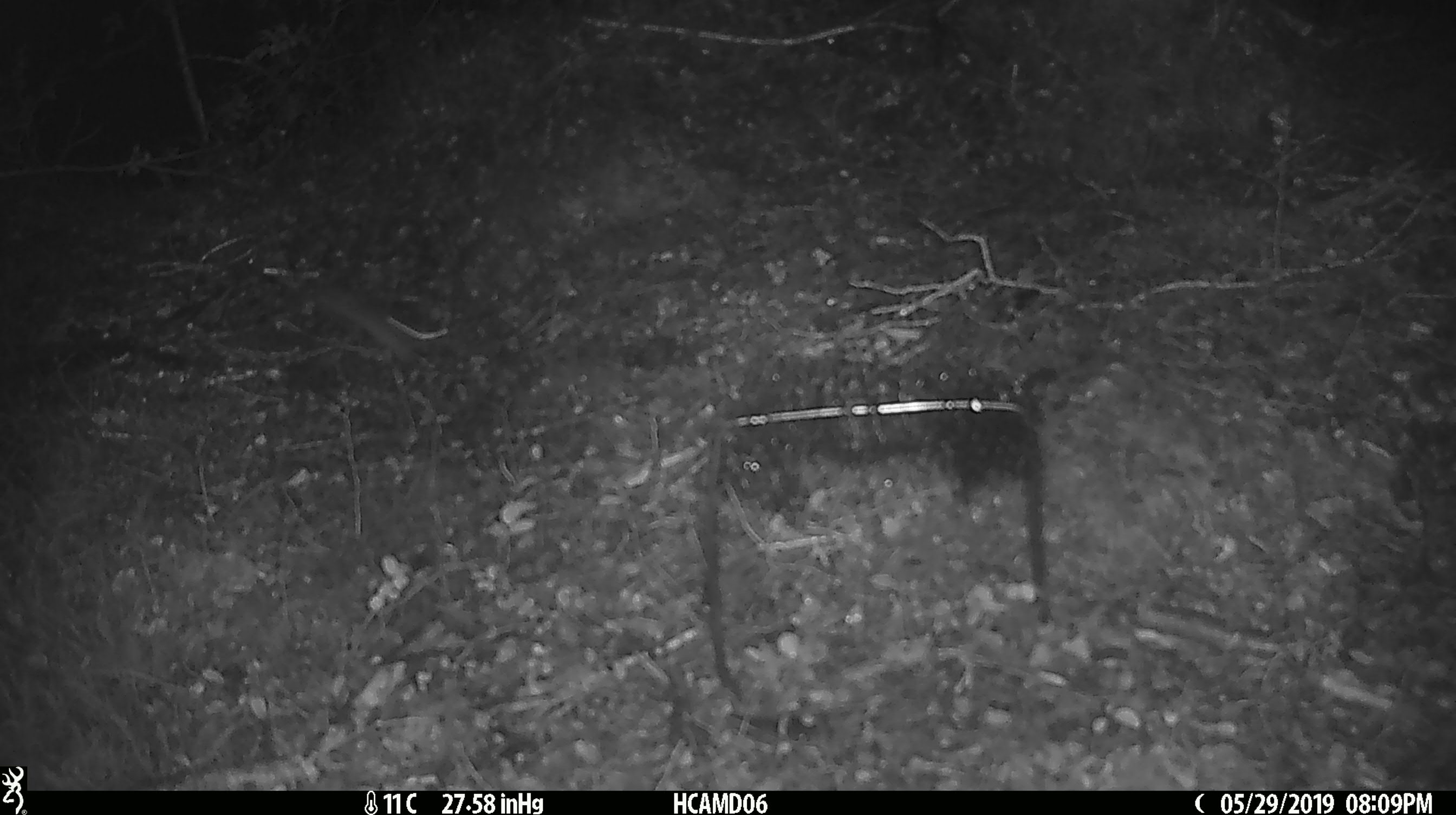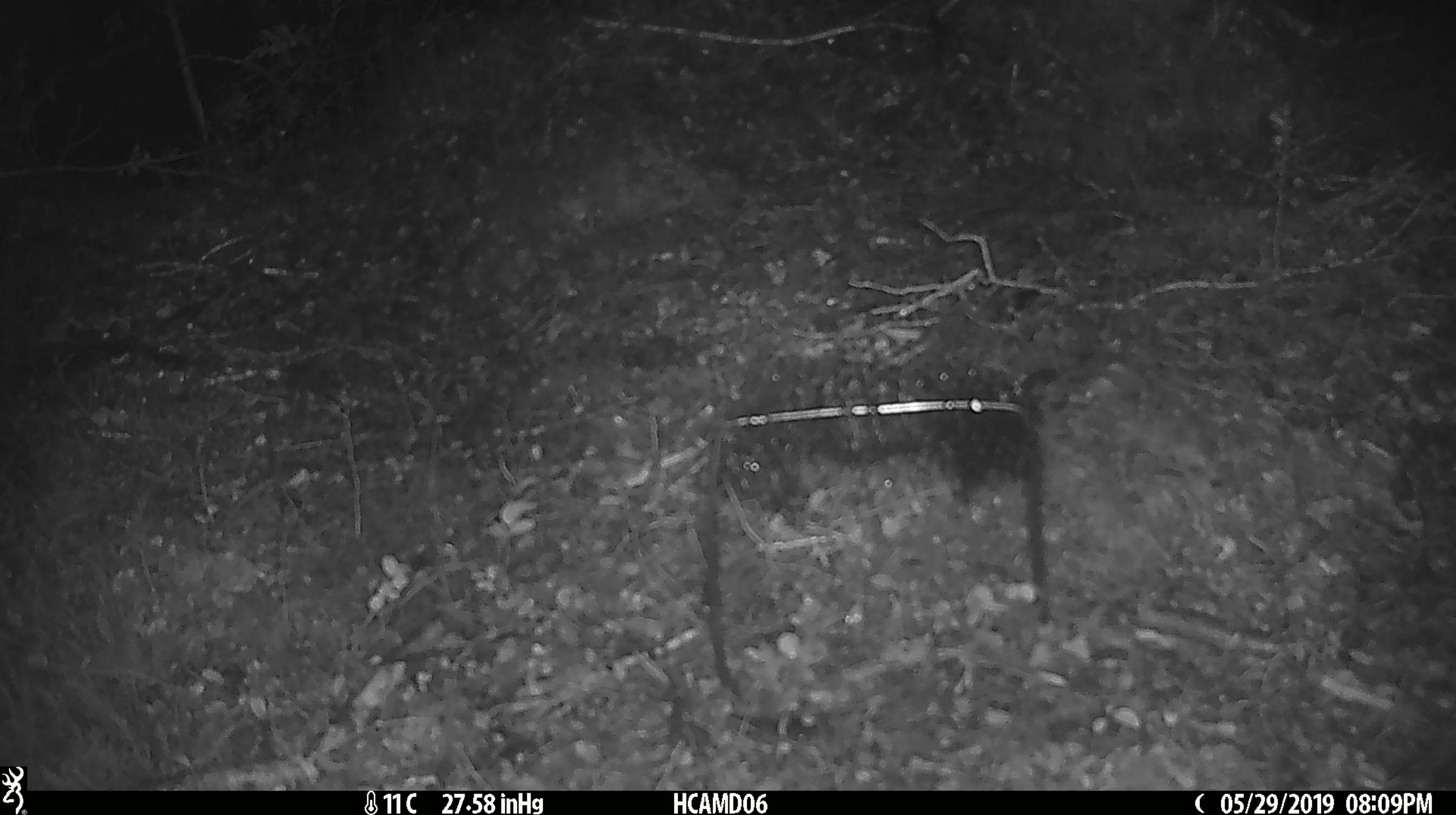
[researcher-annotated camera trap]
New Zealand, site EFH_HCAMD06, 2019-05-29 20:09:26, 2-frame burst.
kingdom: Animalia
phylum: Chordata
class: Mammalia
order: Rodentia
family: Muridae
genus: Mus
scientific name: Mus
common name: mouse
Mouse (Mus).